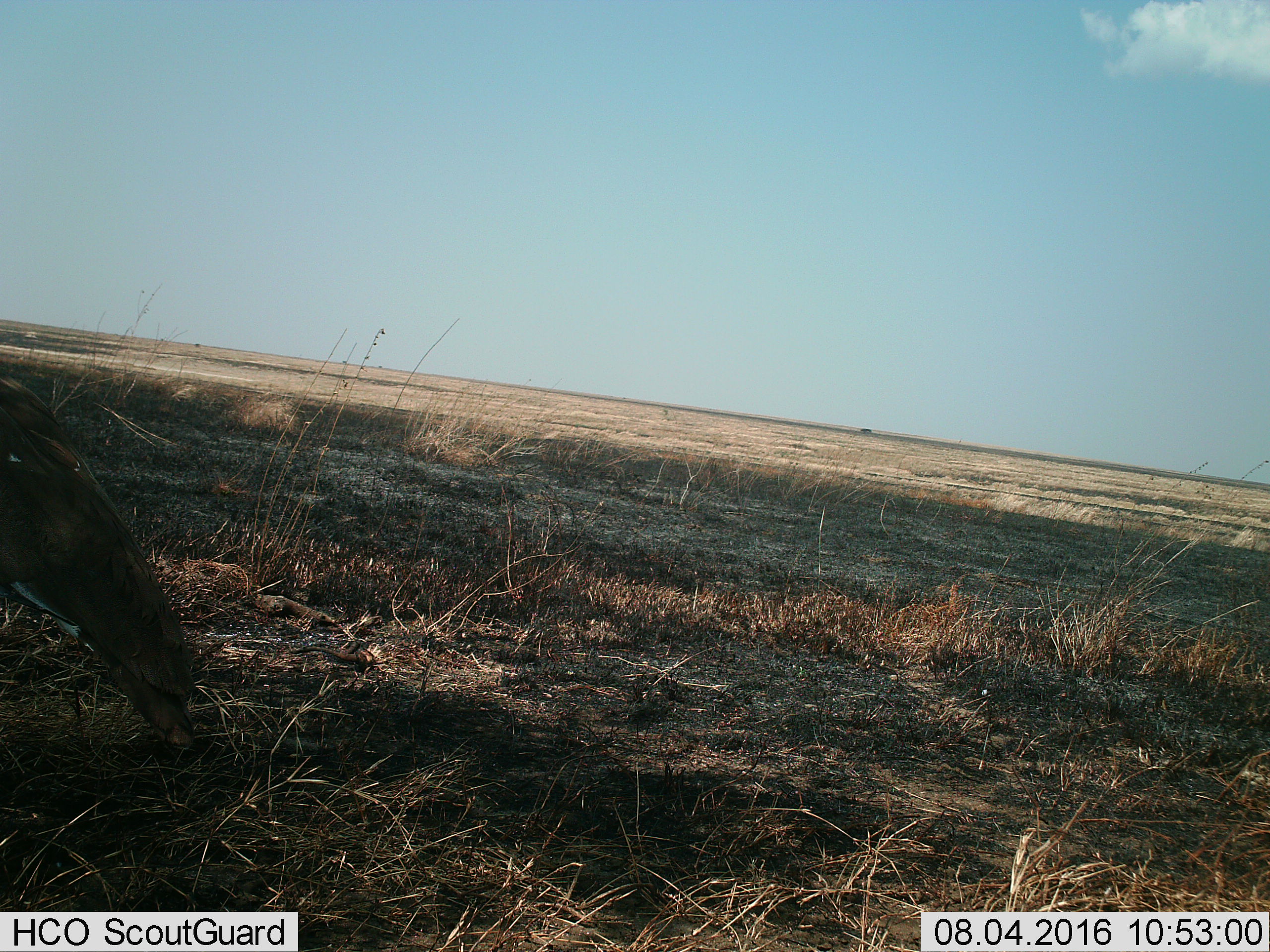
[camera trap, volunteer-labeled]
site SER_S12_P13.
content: unidentified animal